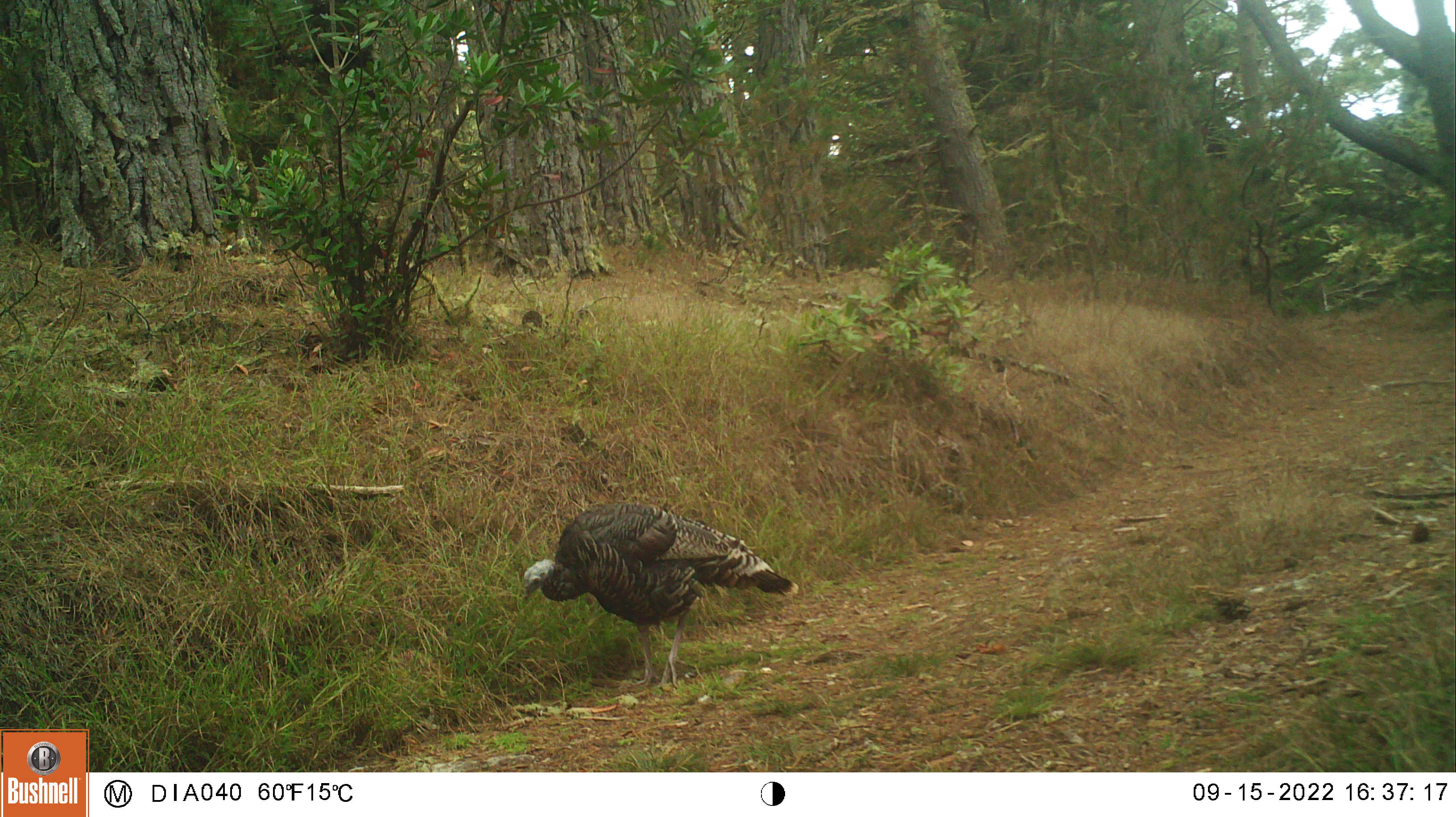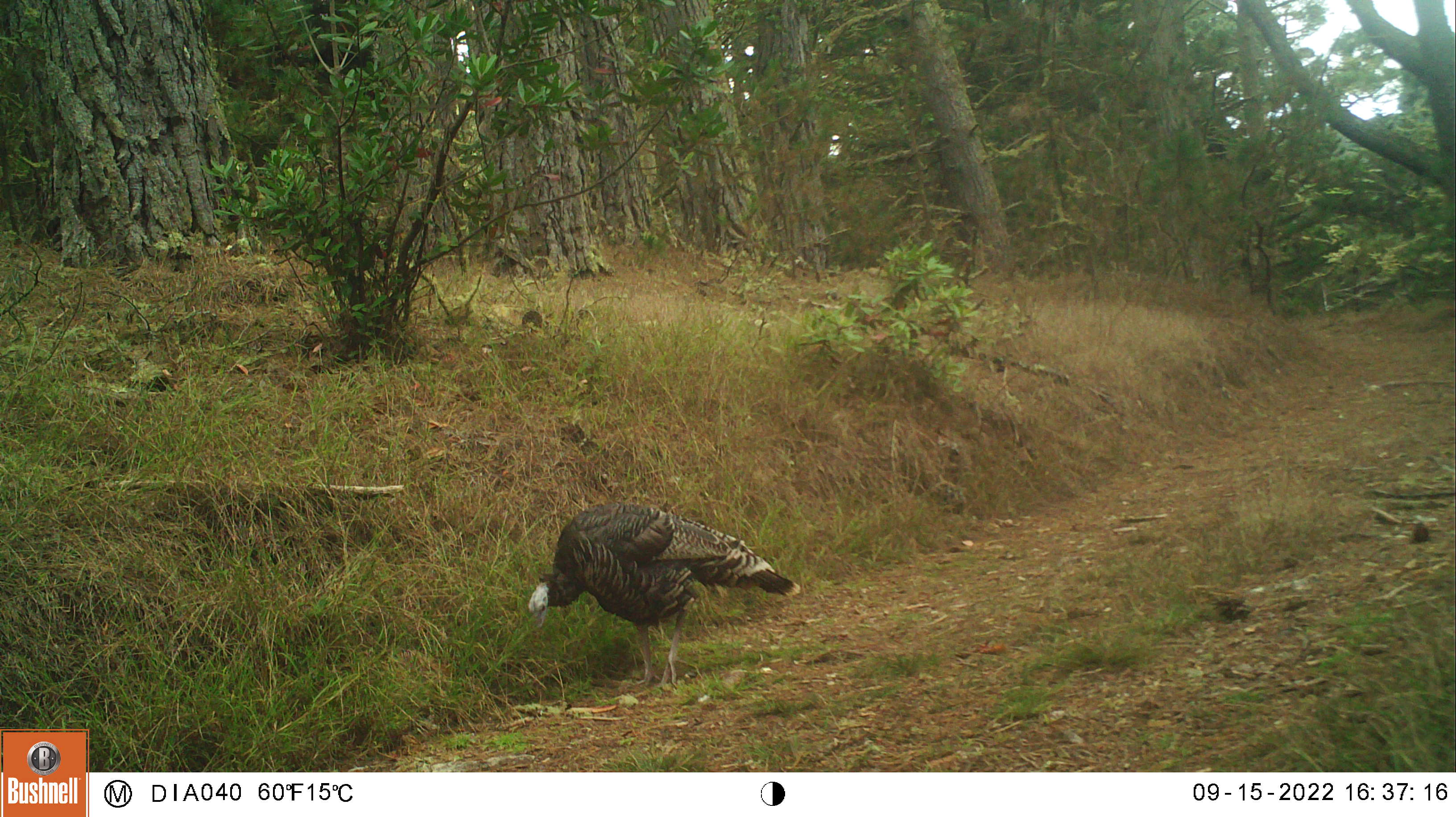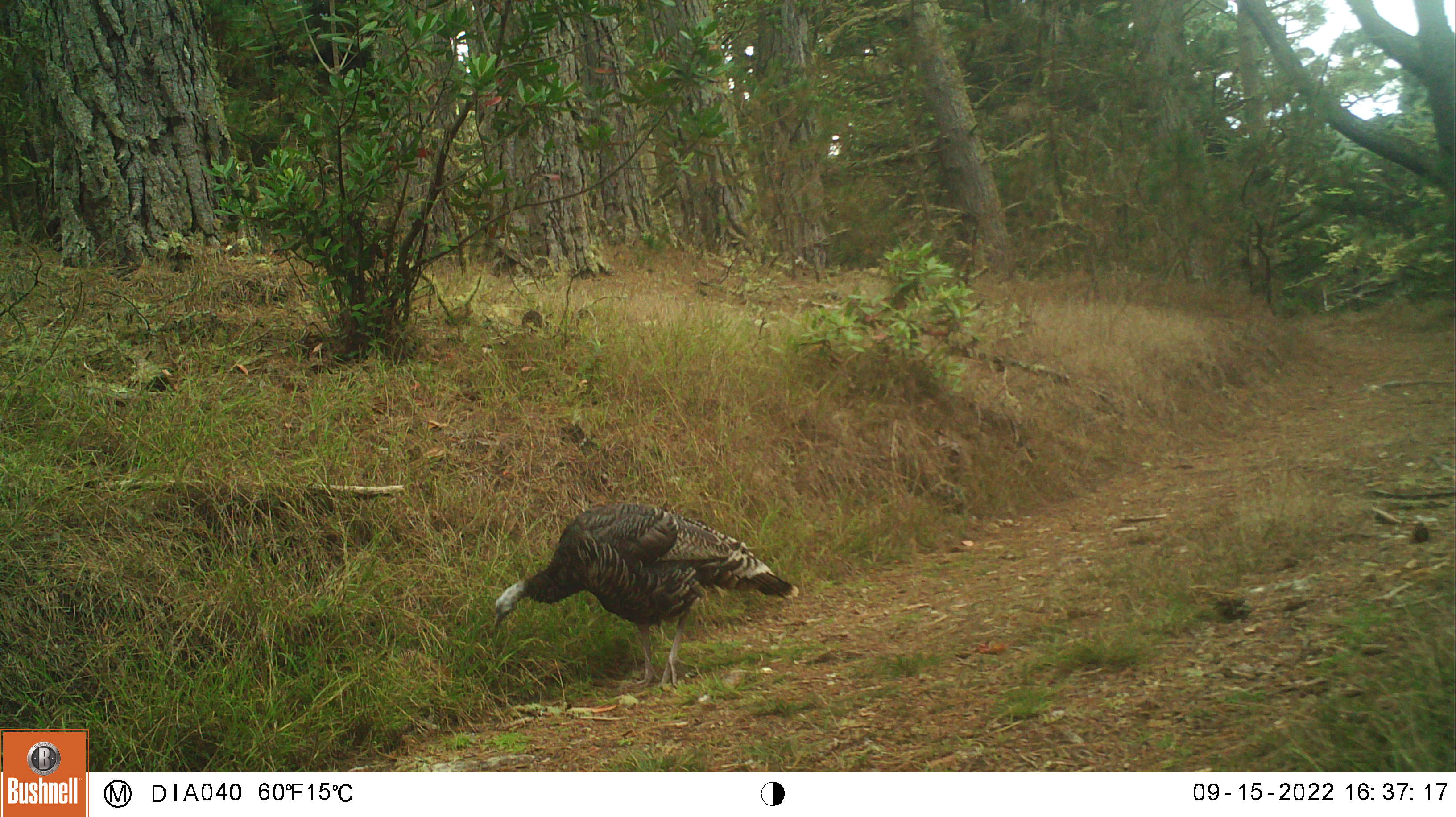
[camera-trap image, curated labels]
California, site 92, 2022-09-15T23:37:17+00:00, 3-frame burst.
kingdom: Animalia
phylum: Chordata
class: Aves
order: Galliformes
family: Phasianidae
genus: Meleagris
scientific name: Meleagris gallopavo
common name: turkey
Turkey (Meleagris gallopavo).